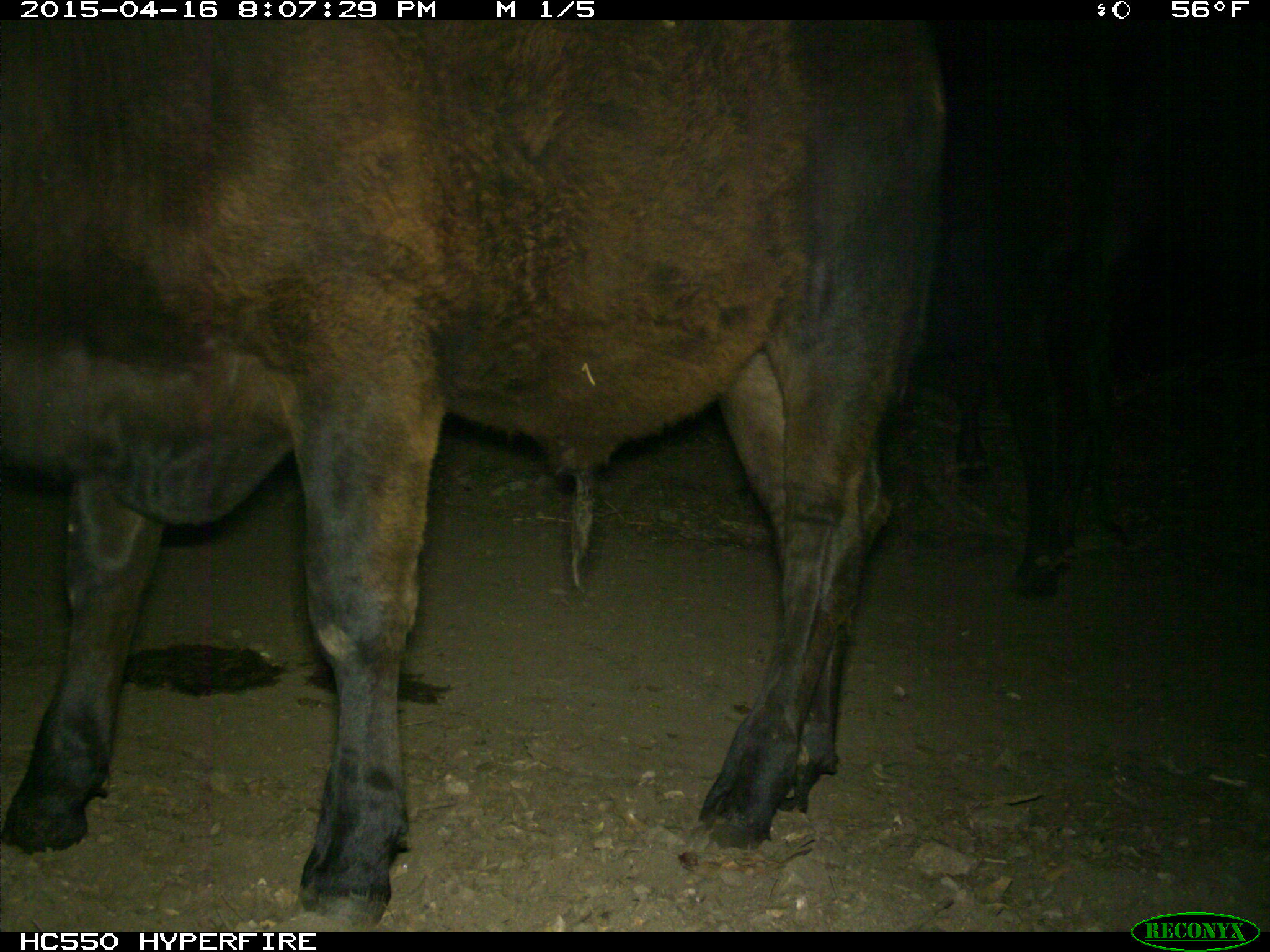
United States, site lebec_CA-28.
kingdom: Animalia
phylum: Chordata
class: Mammalia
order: Artiodactyla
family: Bovidae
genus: Bos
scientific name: Bos taurus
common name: domestic cow